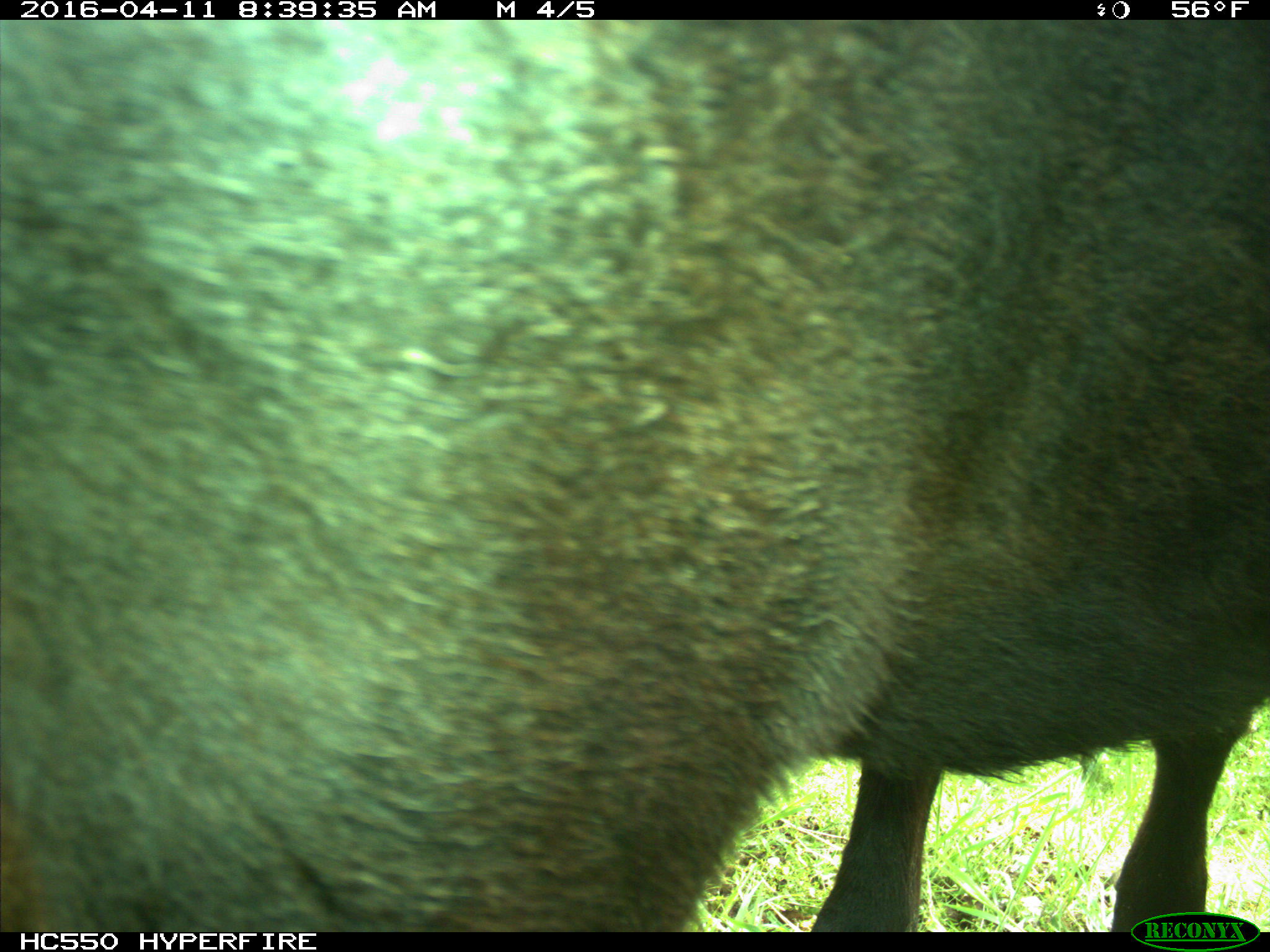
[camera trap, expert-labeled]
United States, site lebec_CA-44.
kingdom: Animalia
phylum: Chordata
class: Mammalia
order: Artiodactyla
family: Bovidae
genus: Bos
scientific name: Bos taurus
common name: domestic cow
Bos taurus (domestic cow).